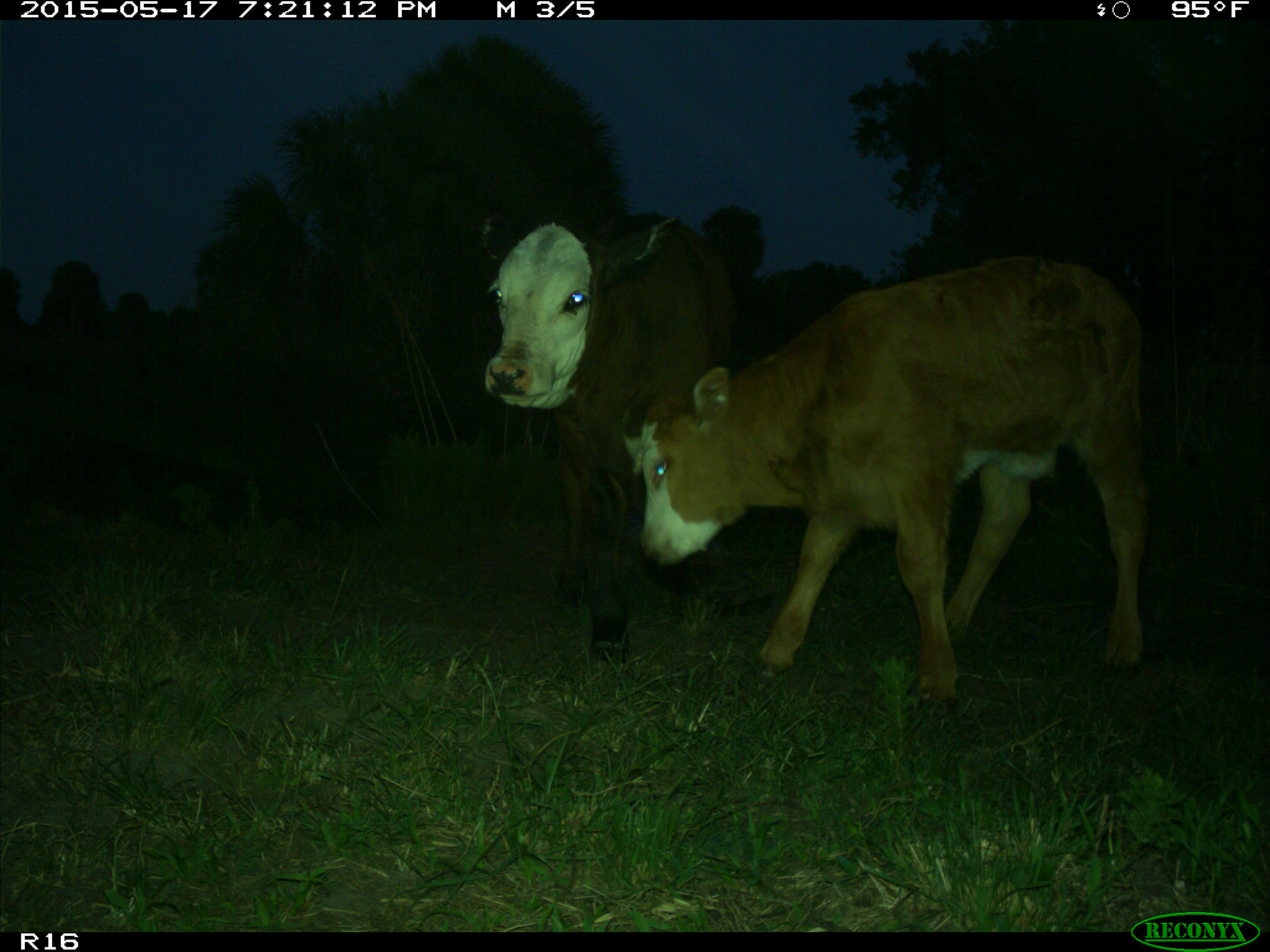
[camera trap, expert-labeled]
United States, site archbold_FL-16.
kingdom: Animalia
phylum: Chordata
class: Mammalia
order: Artiodactyla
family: Bovidae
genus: Bos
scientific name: Bos taurus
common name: domestic cow